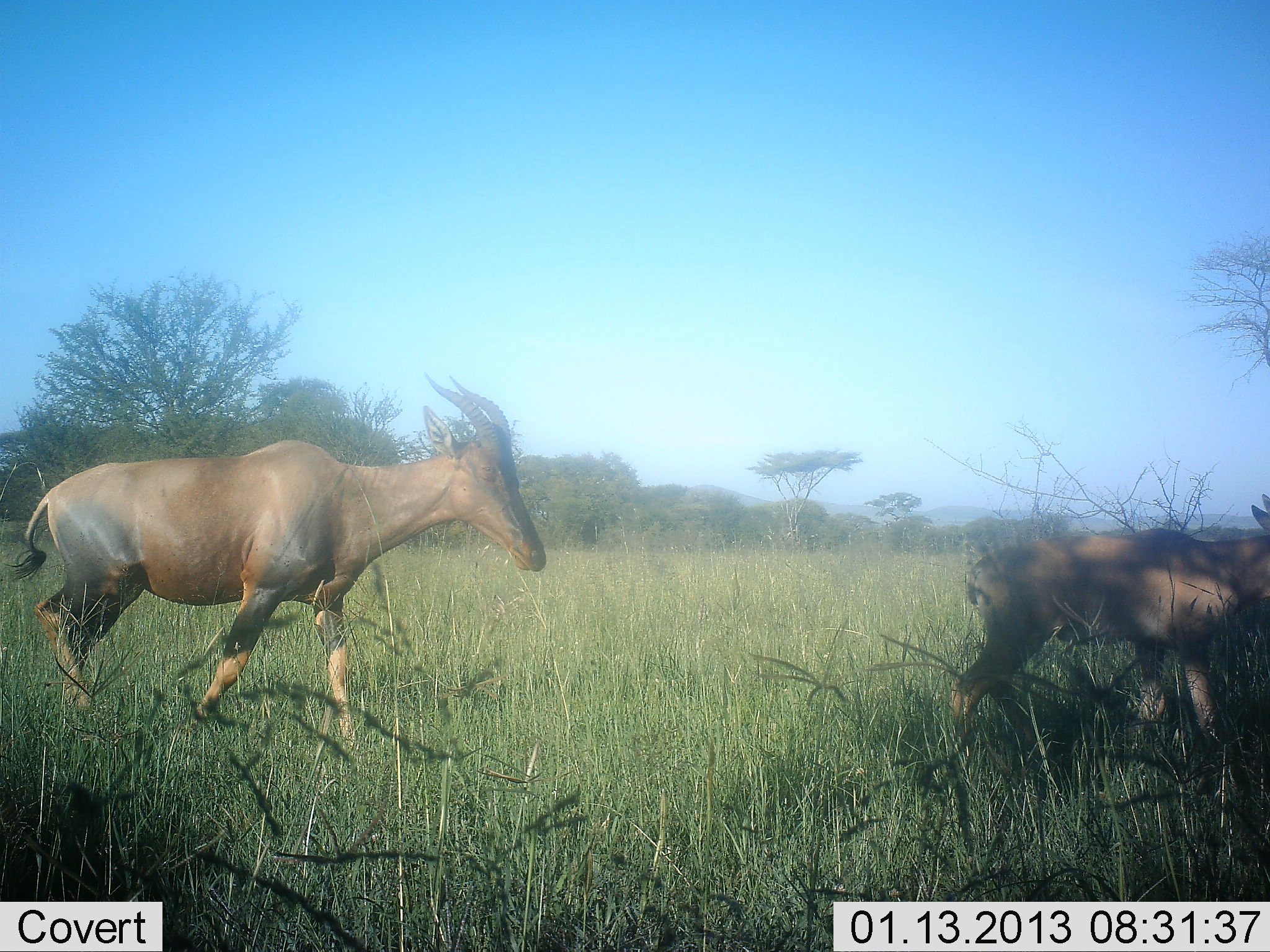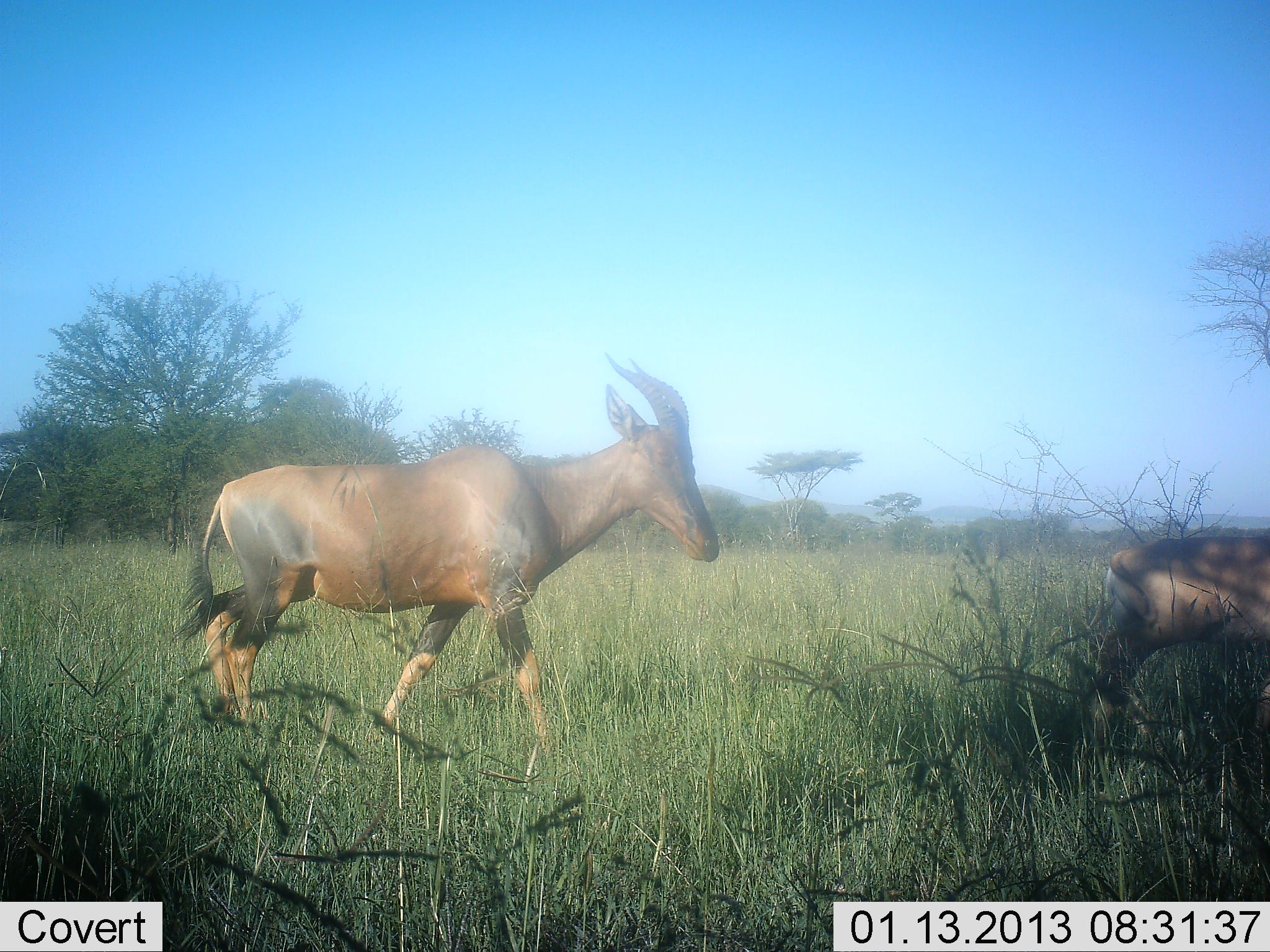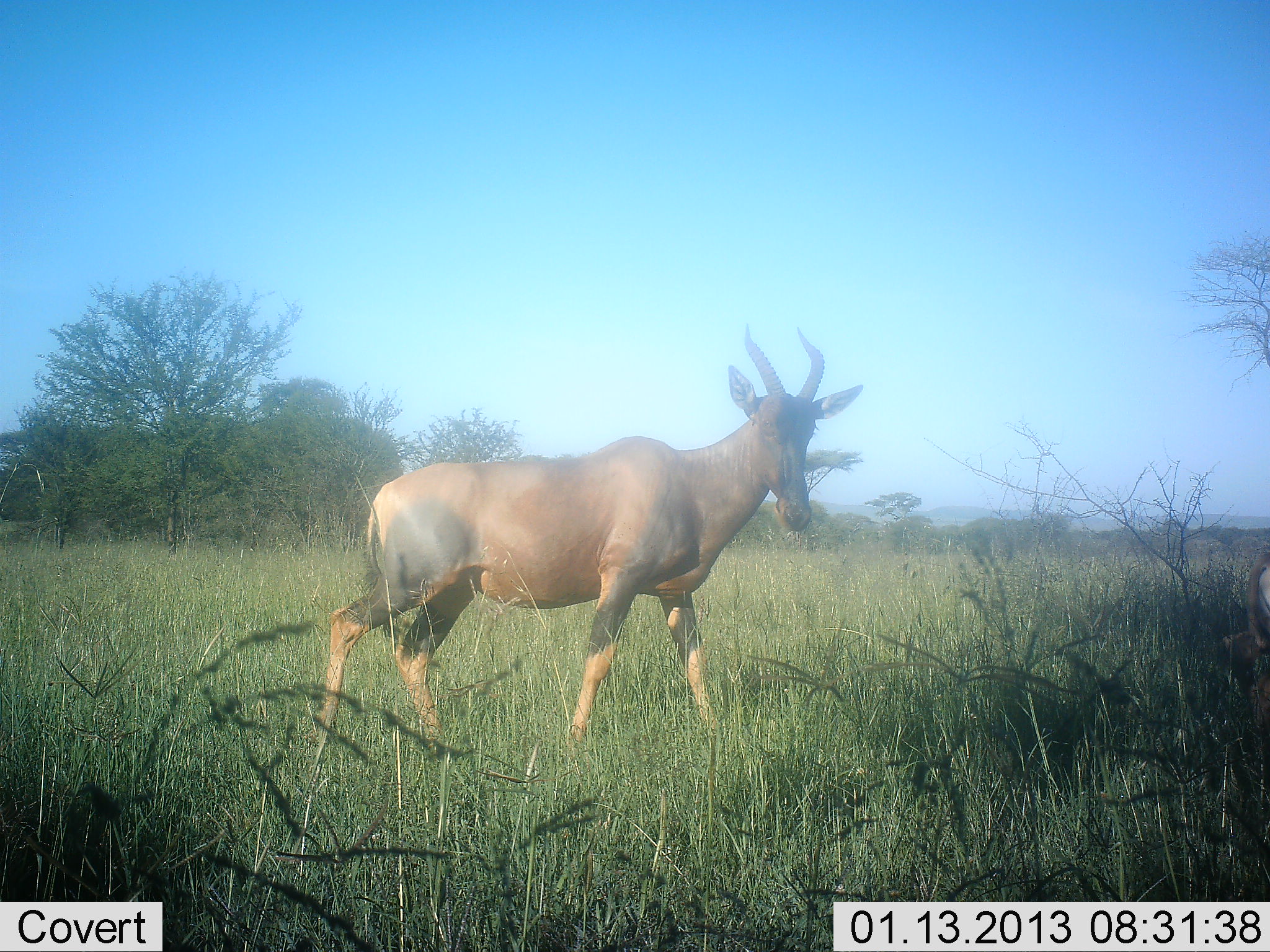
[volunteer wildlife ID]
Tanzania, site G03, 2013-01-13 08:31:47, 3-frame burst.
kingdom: Animalia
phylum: Chordata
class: Mammalia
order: Artiodactyla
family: Bovidae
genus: Damaliscus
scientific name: Damaliscus lunatus jimela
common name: topi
Topi (Damaliscus lunatus jimela), count 2. Behavior (volunteer vote fractions): standing 12%, resting 0%, moving 100%, interacting 0%. Young present (vote fraction): 47%. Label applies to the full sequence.